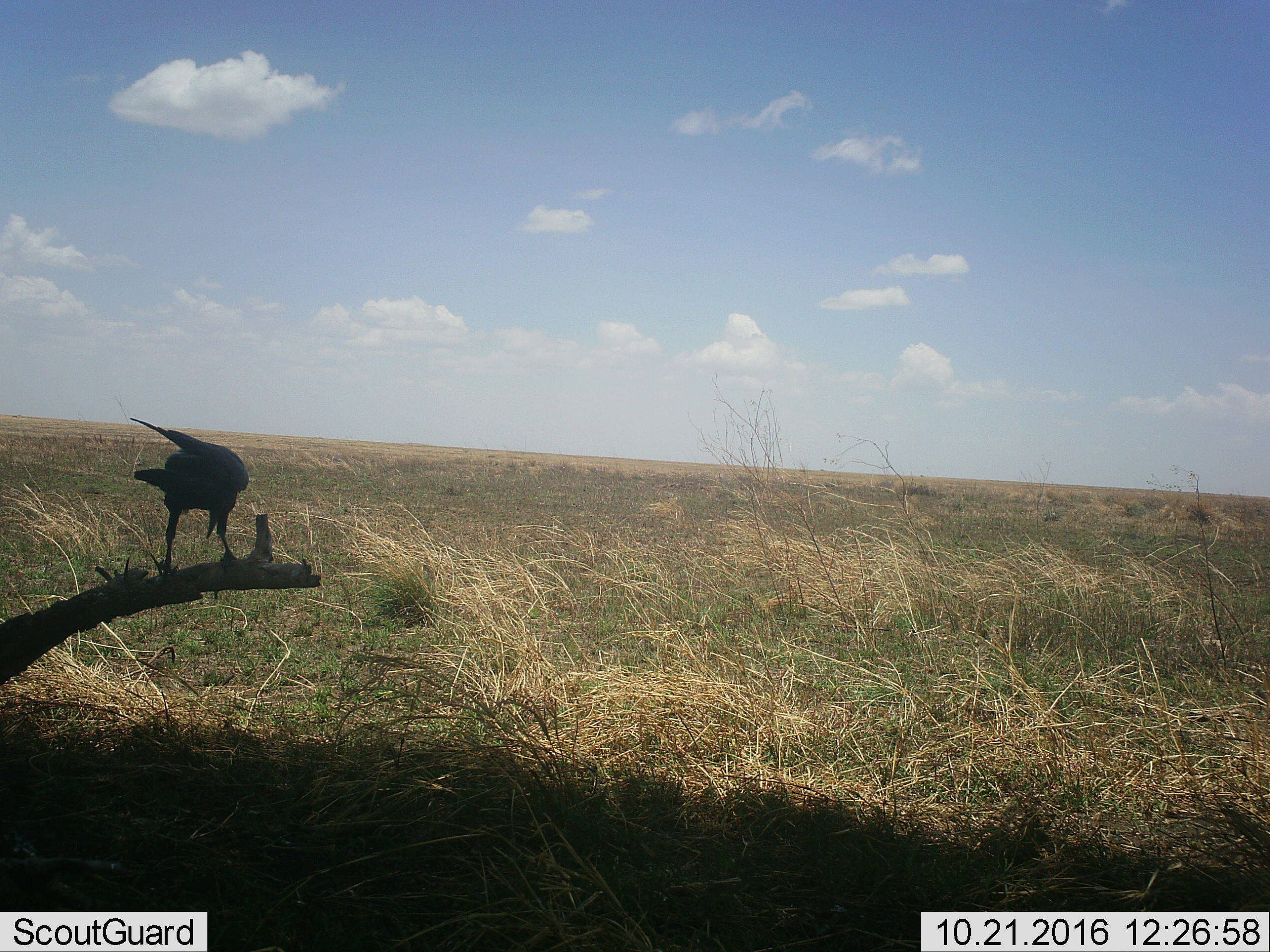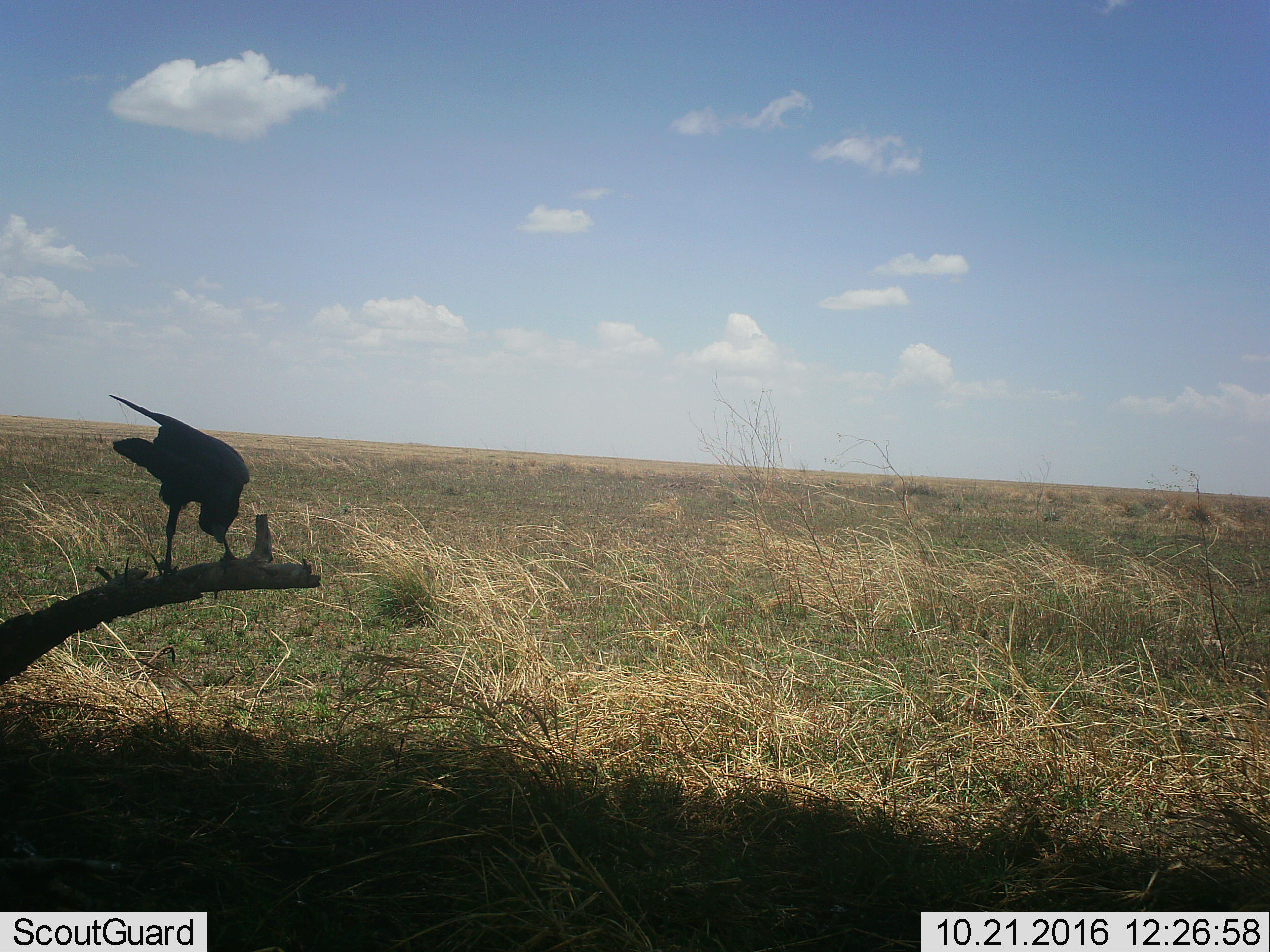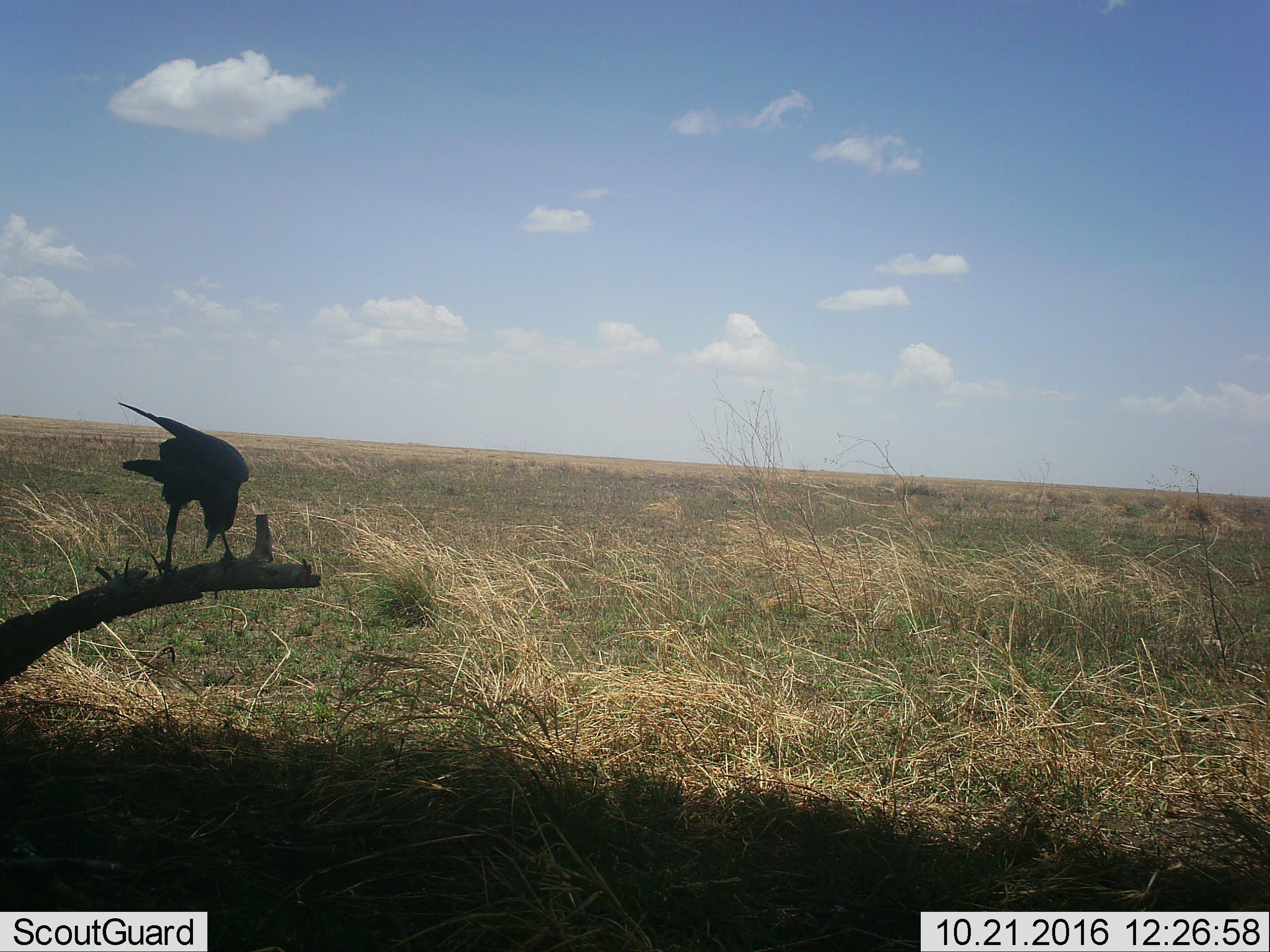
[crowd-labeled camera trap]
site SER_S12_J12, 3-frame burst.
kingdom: Animalia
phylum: Chordata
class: Aves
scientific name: Aves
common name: bird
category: birdother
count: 1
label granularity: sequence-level